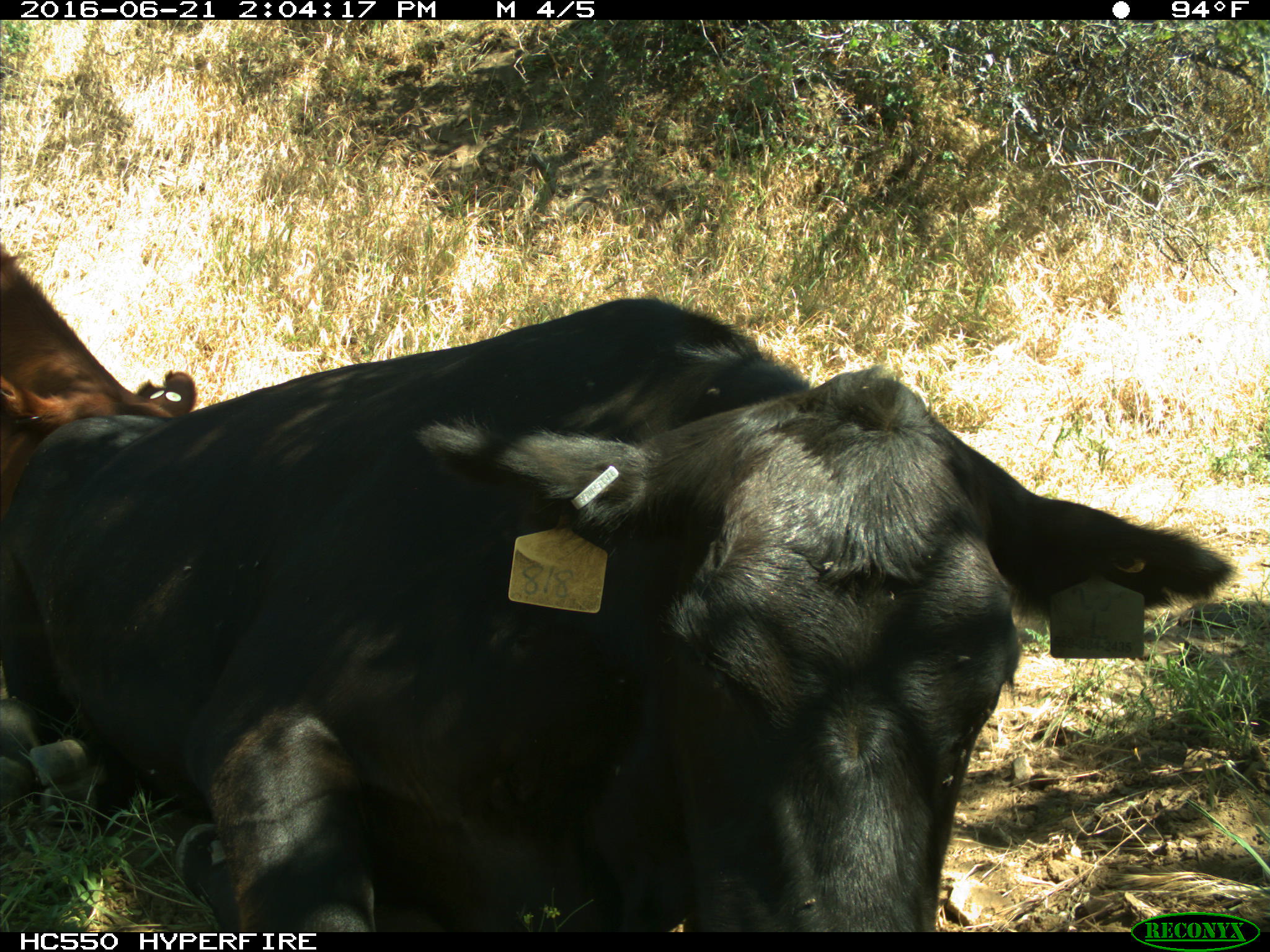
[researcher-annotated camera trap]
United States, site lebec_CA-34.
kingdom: Animalia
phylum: Chordata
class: Mammalia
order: Artiodactyla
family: Bovidae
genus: Bos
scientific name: Bos taurus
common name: domestic cow